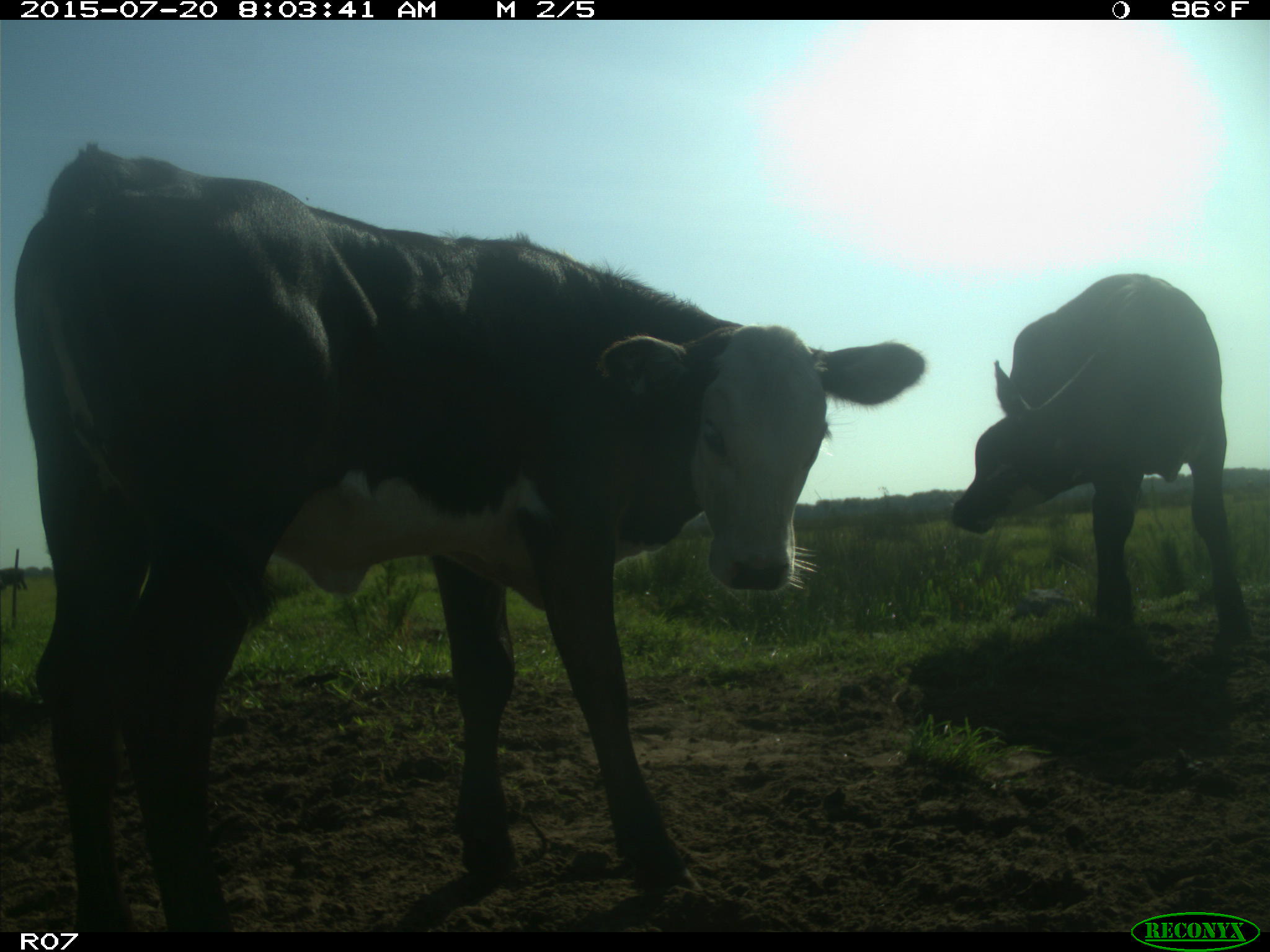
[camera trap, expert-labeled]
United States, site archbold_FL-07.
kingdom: Animalia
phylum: Chordata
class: Mammalia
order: Artiodactyla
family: Bovidae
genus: Bos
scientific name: Bos taurus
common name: domestic cow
Bos taurus (domestic cow).